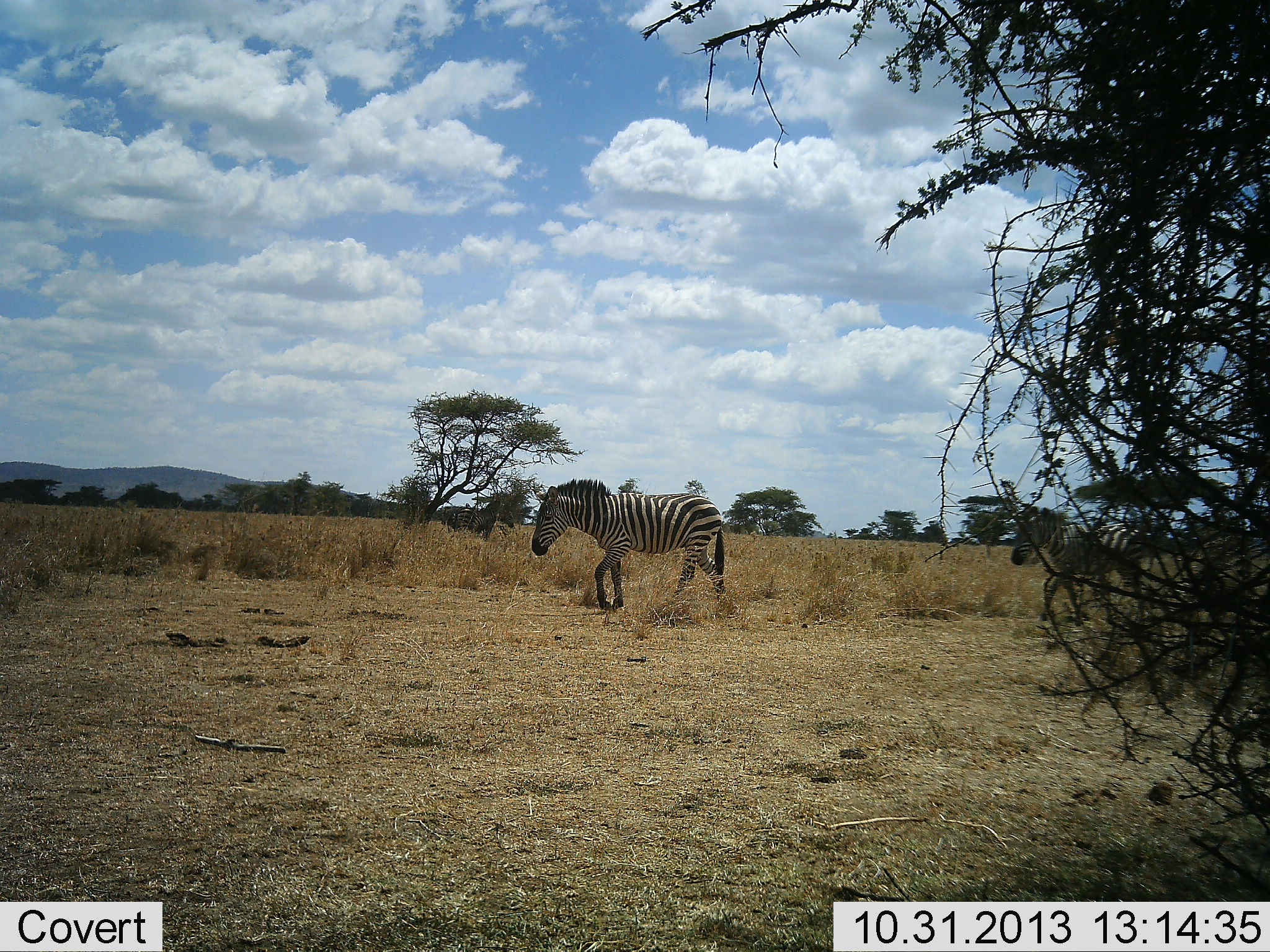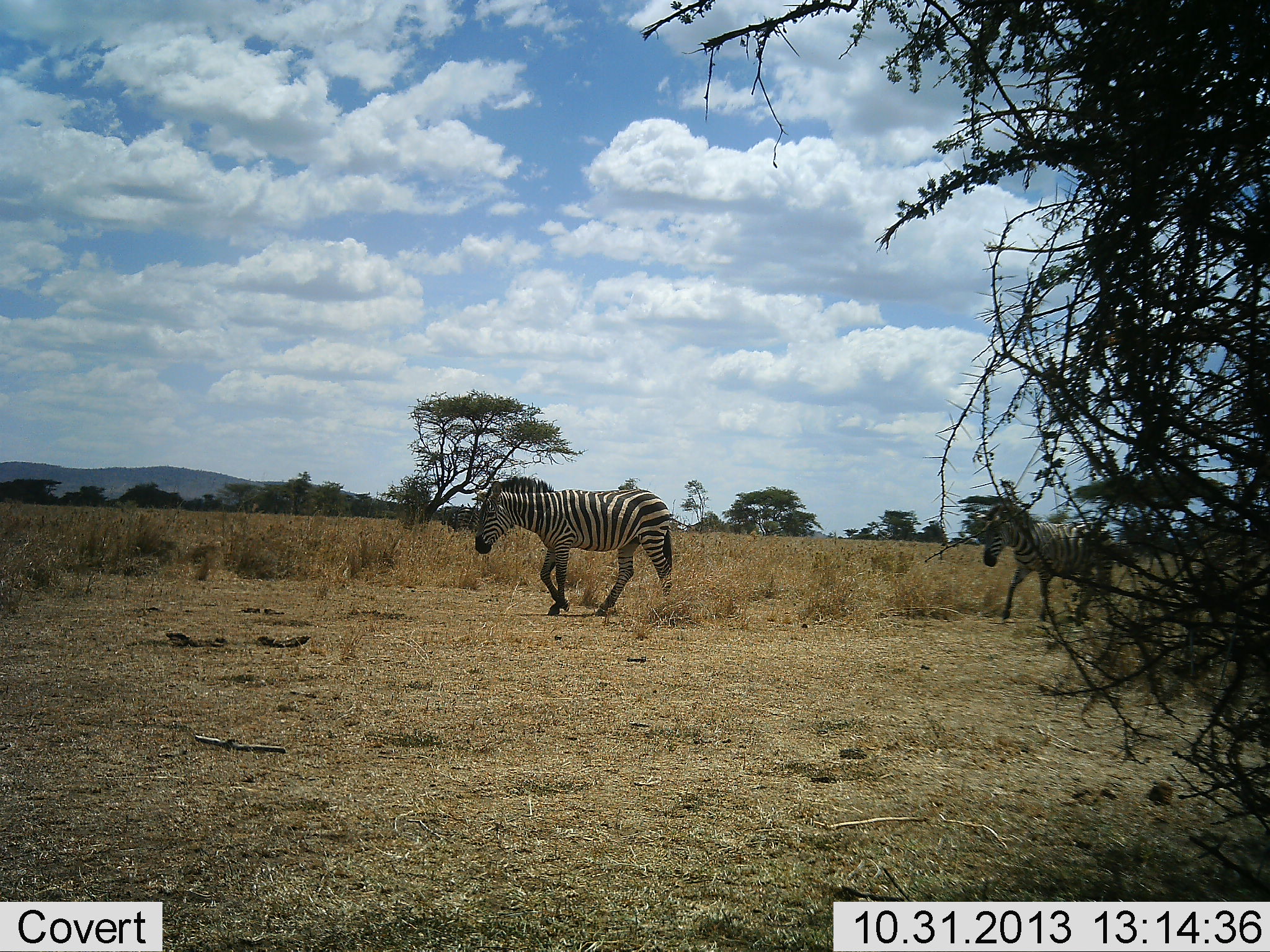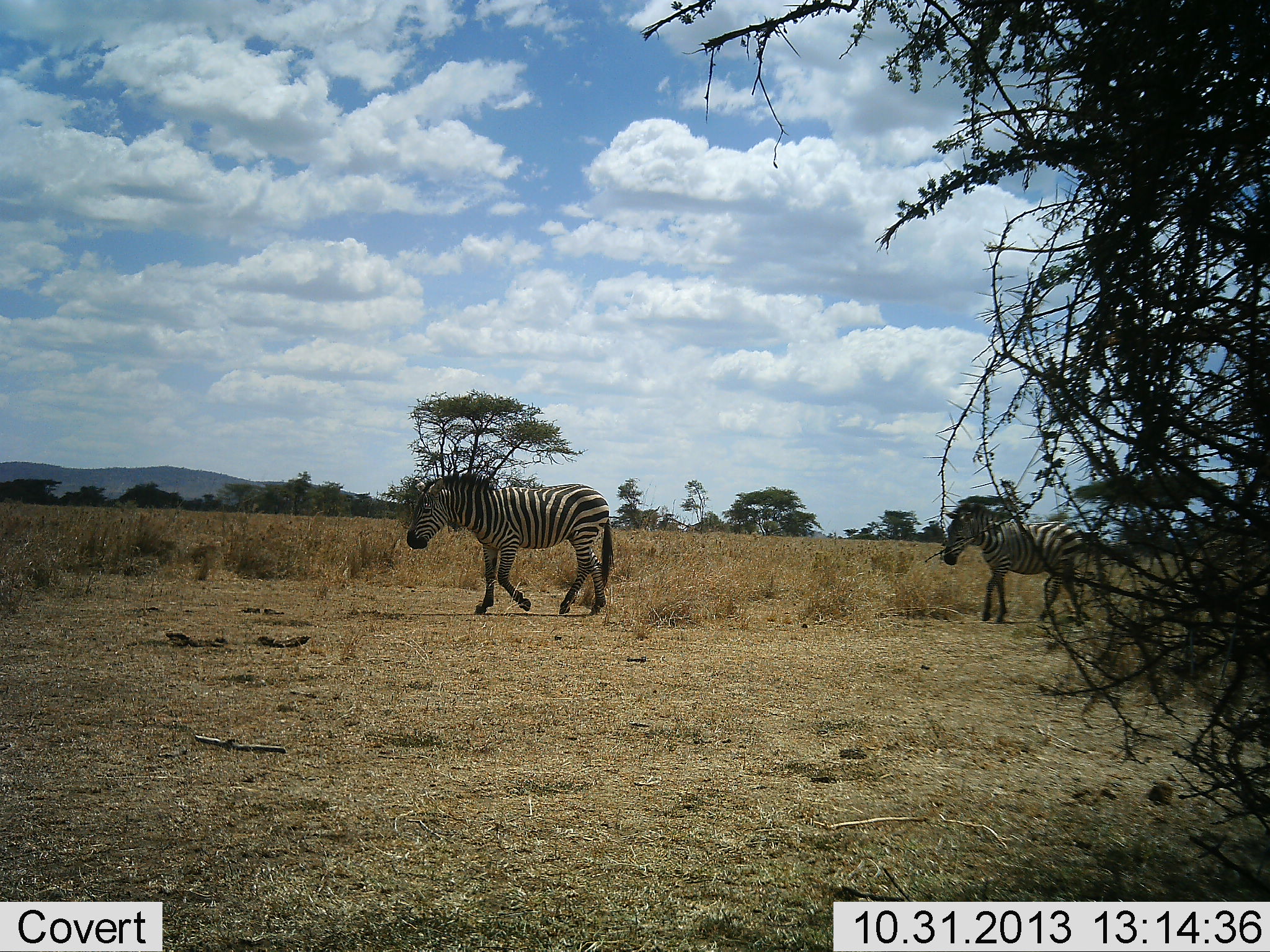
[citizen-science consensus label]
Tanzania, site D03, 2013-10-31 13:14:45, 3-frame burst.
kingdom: Animalia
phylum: Chordata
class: Mammalia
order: Perissodactyla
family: Equidae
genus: Equus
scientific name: Equus quagga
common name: plains zebra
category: zebra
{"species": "zebra (plains zebra) (Equus quagga)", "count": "2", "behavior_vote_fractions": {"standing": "10%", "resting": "0%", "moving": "90%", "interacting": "0%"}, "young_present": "0%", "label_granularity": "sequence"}